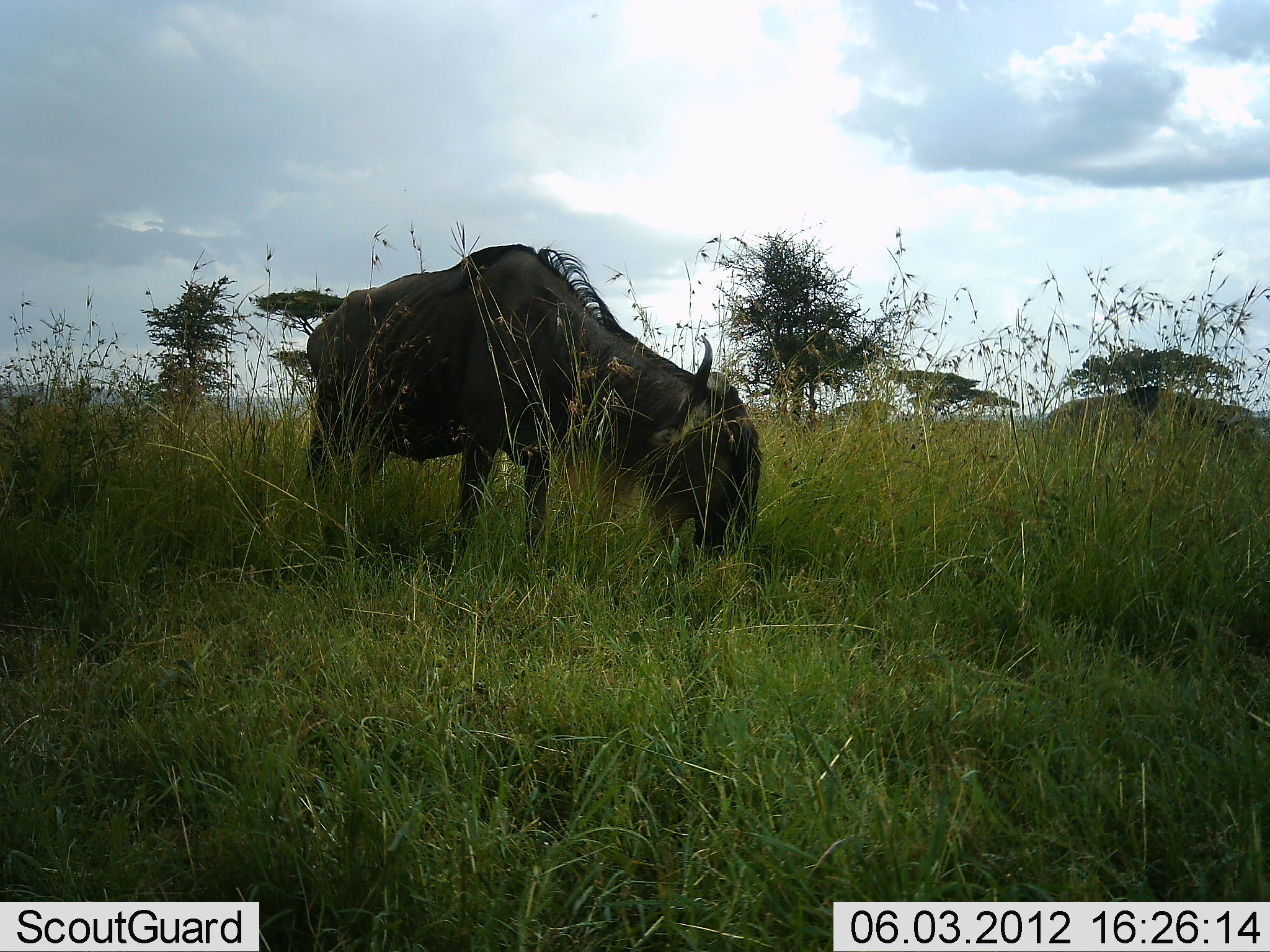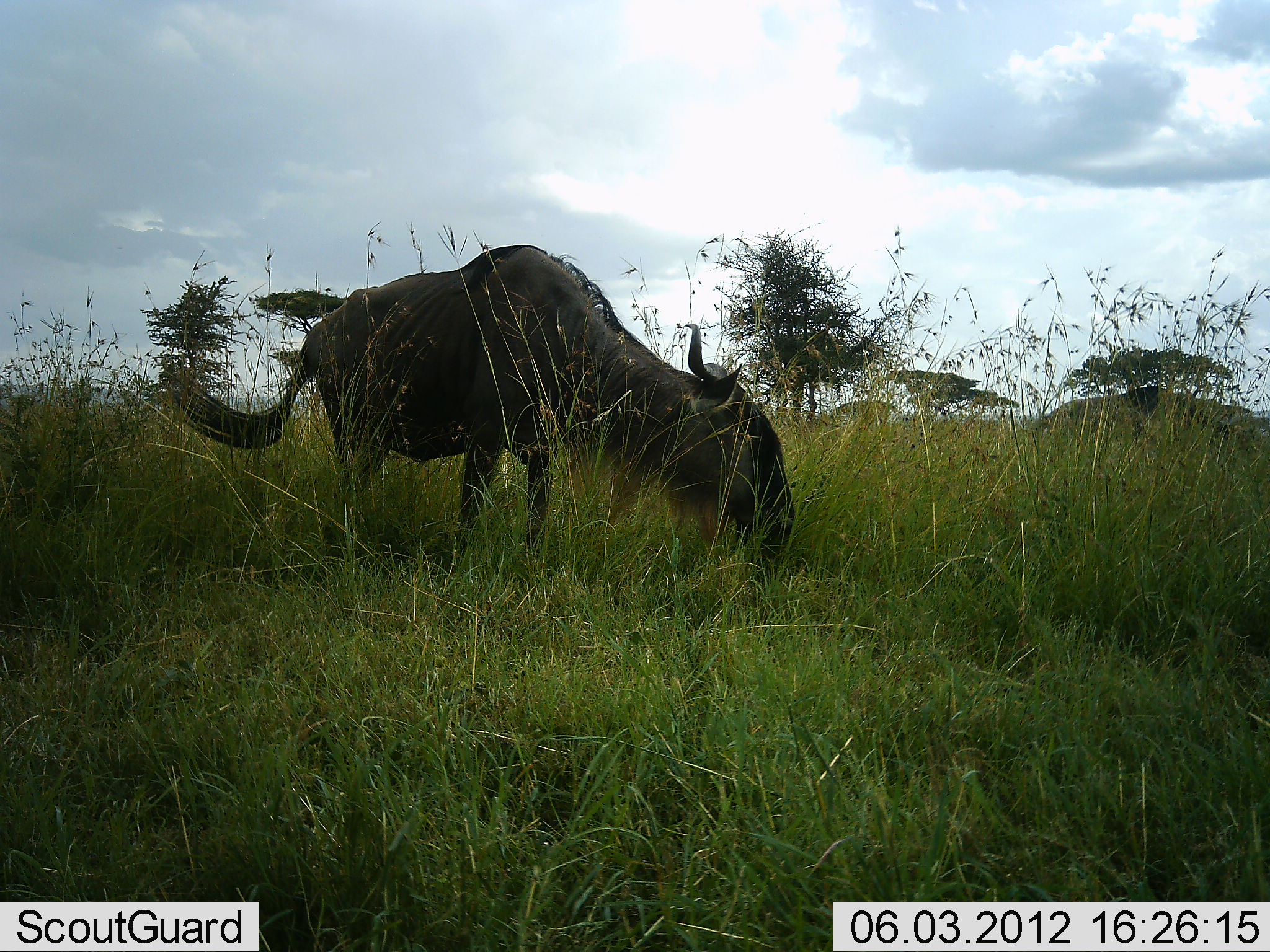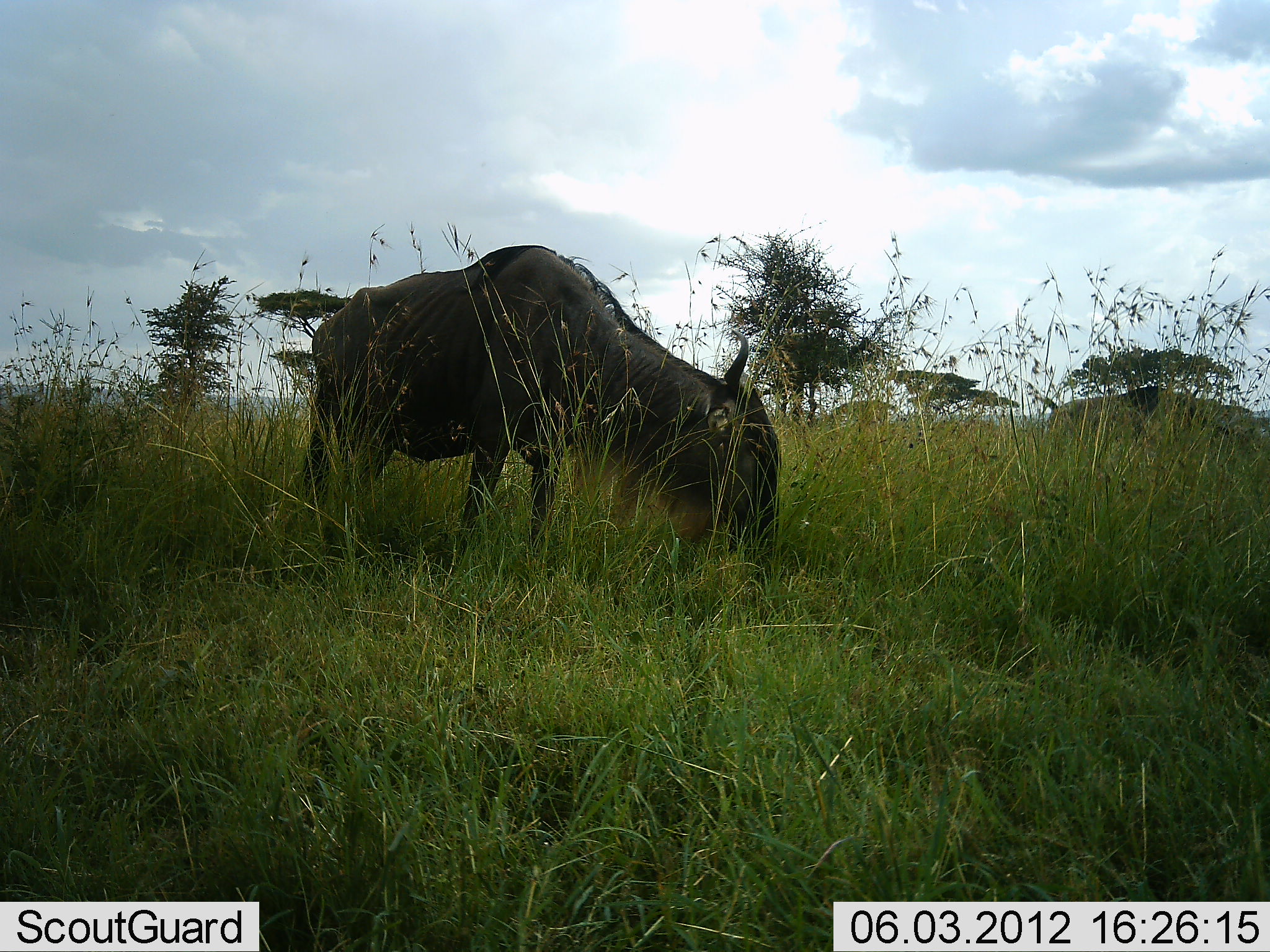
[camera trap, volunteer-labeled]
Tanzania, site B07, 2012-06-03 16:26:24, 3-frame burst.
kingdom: Animalia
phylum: Chordata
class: Mammalia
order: Artiodactyla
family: Bovidae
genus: Connochaetes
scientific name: Connochaetes taurinus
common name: blue wildebeest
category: wildebeest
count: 2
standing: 30%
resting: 0%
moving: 0%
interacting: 0%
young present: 0%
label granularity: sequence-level